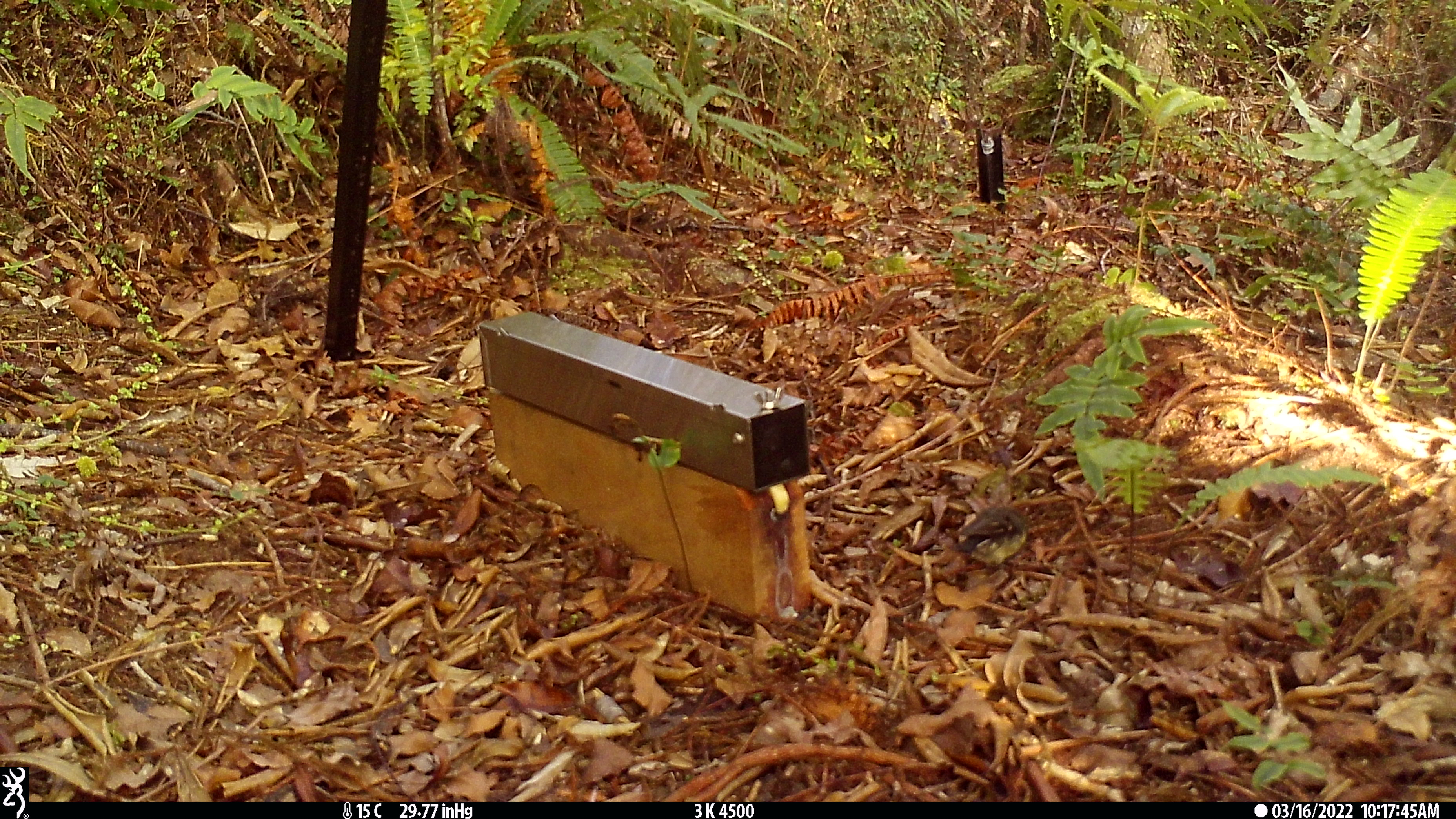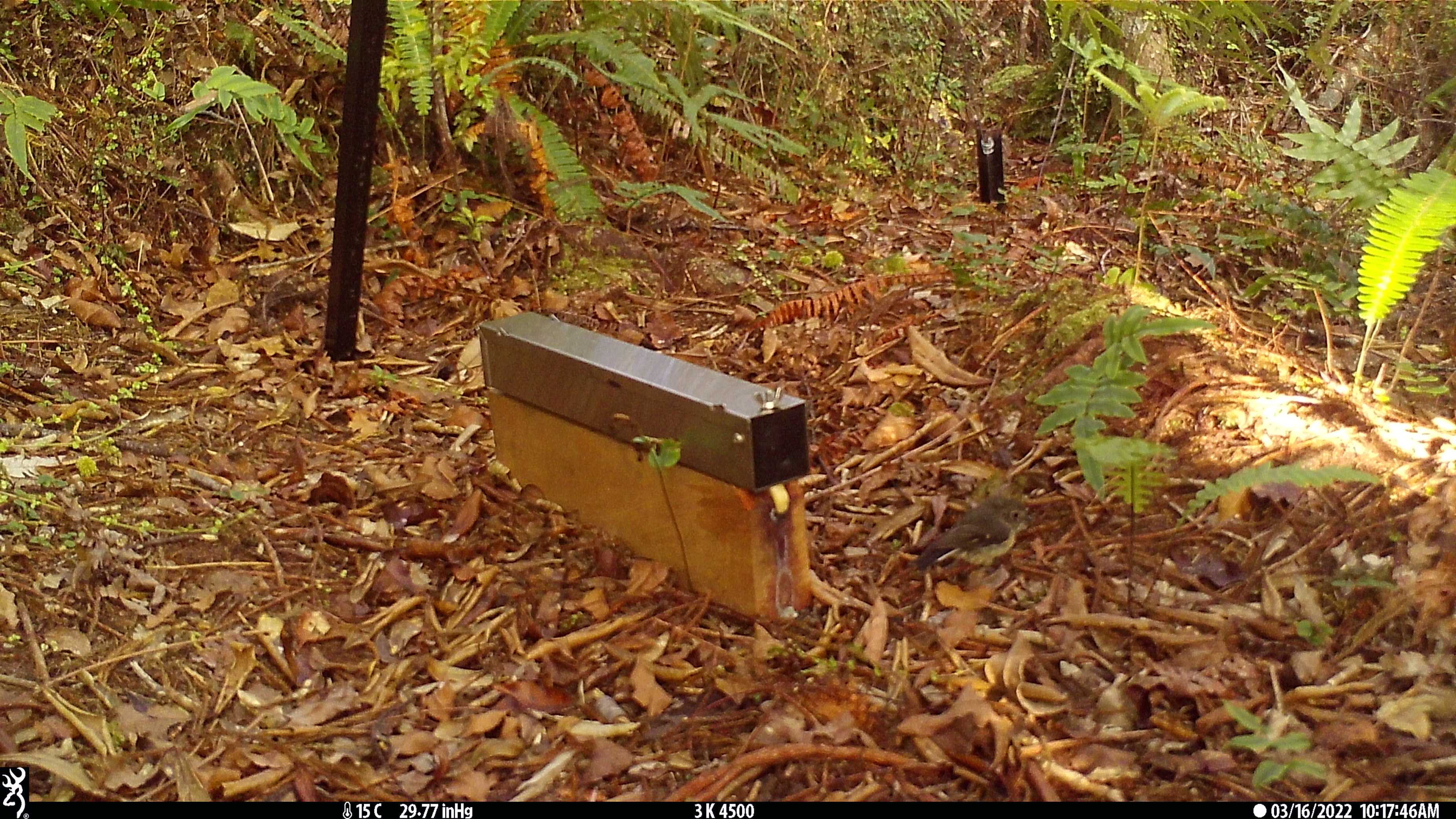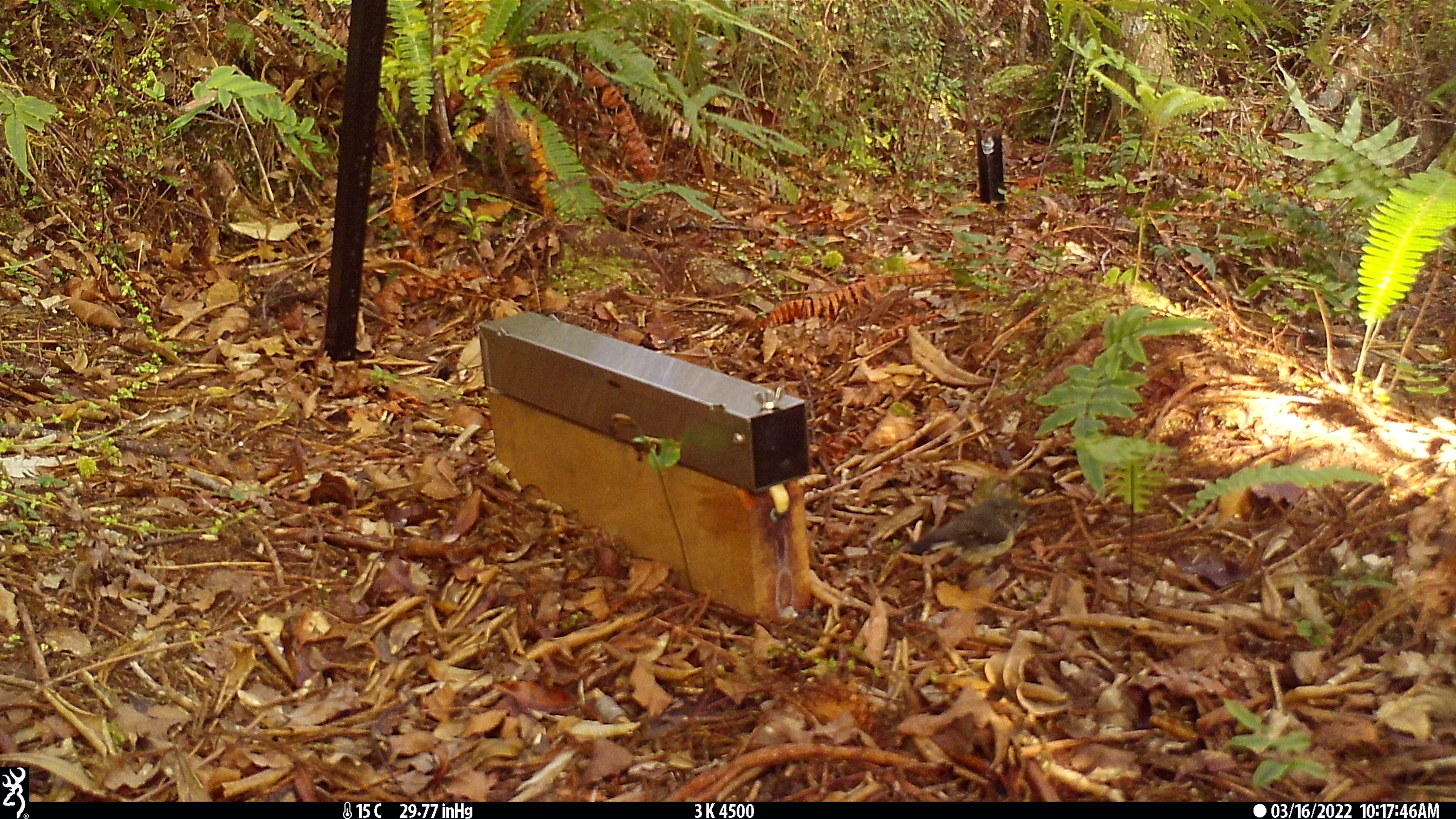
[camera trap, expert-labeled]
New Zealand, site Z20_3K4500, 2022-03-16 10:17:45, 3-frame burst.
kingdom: Animalia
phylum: Chordata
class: Aves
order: Passeriformes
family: Petroicidae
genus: Petroica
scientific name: Petroica macrocephala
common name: tomtit